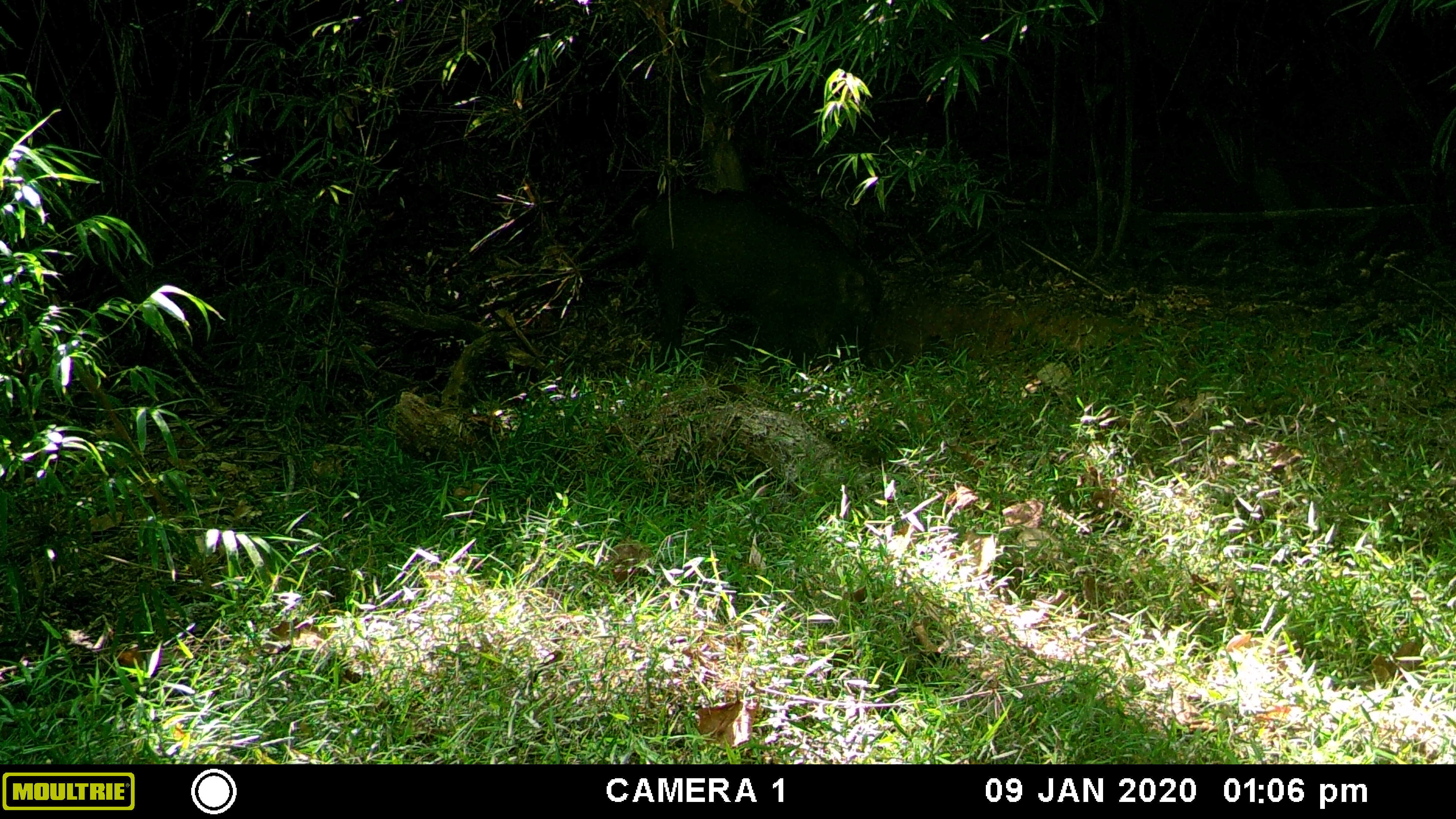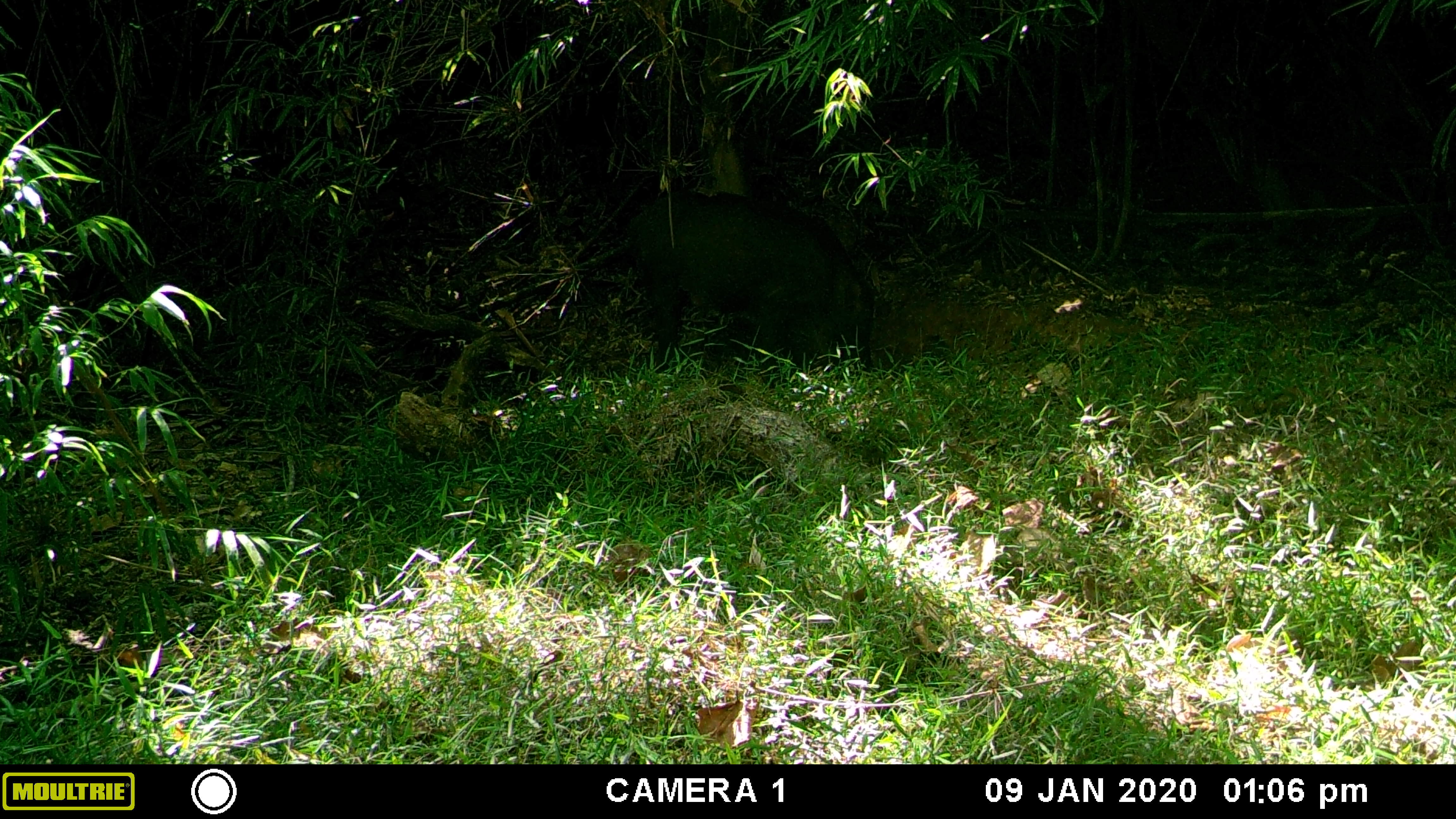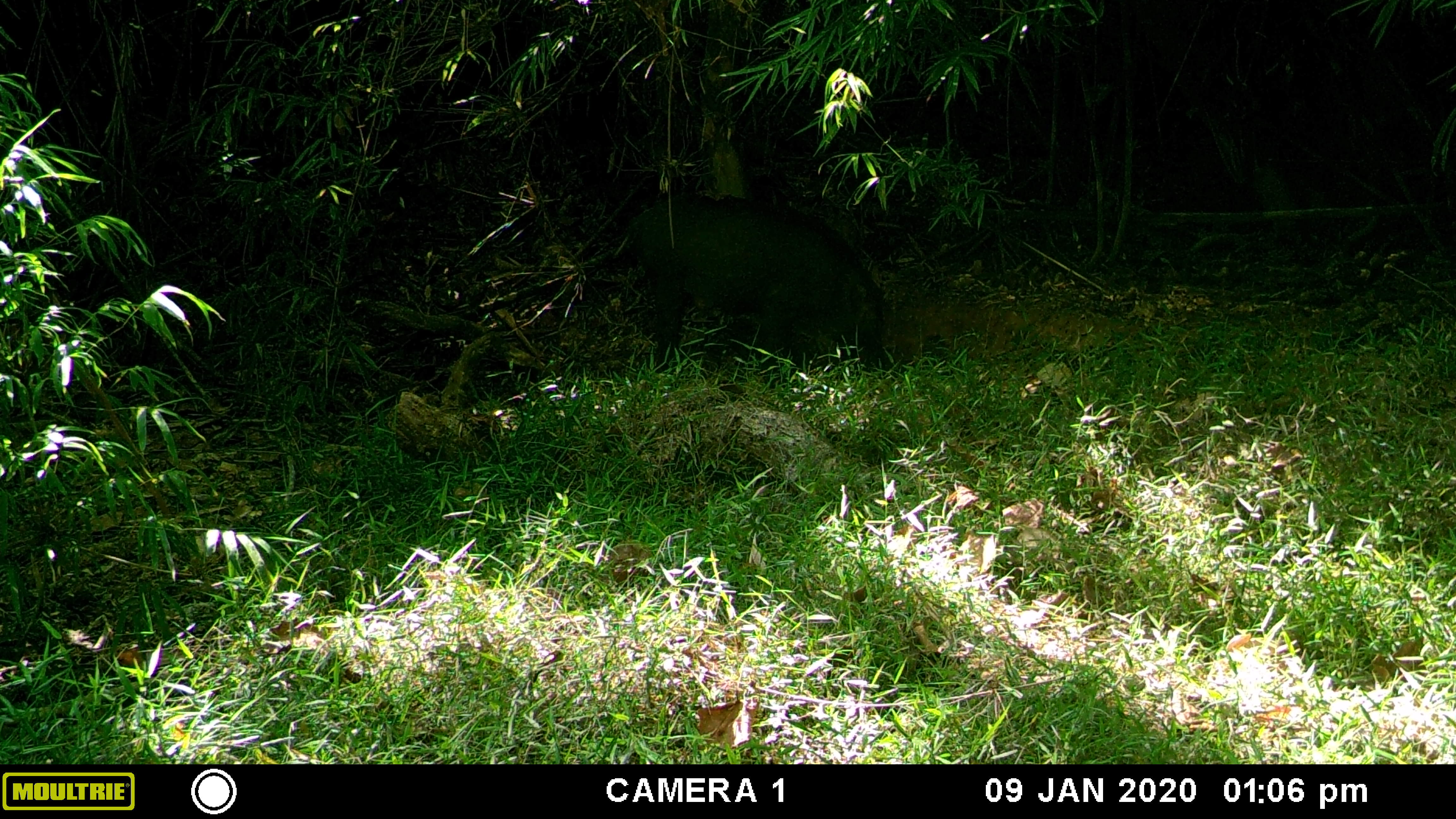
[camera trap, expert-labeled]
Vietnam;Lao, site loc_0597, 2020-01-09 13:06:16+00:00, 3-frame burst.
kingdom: Animalia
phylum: Chordata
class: Mammalia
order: Artiodactyla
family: Suidae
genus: Sus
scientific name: Sus scrofa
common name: eurasian wild pig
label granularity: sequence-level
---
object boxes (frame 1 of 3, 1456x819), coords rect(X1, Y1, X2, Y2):
eurasian wild pig: rect(632, 186, 882, 375)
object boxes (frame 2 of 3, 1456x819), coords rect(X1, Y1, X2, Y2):
eurasian wild pig: rect(625, 187, 875, 375)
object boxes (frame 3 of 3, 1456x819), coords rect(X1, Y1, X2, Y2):
eurasian wild pig: rect(626, 191, 894, 375)